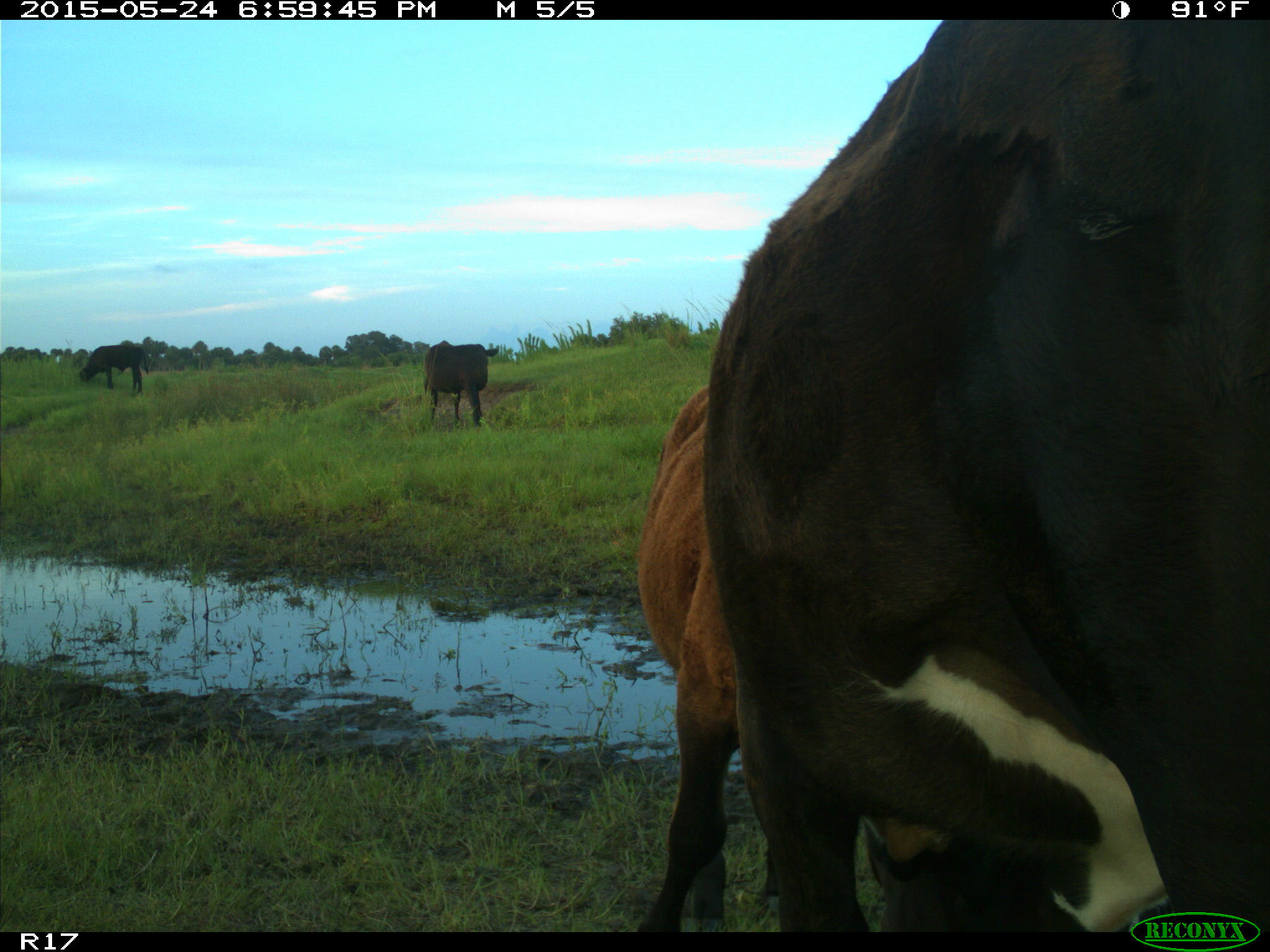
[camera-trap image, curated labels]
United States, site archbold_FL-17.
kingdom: Animalia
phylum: Chordata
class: Mammalia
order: Artiodactyla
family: Bovidae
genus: Bos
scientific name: Bos taurus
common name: domestic cow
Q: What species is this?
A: Bos taurus (domestic cow).